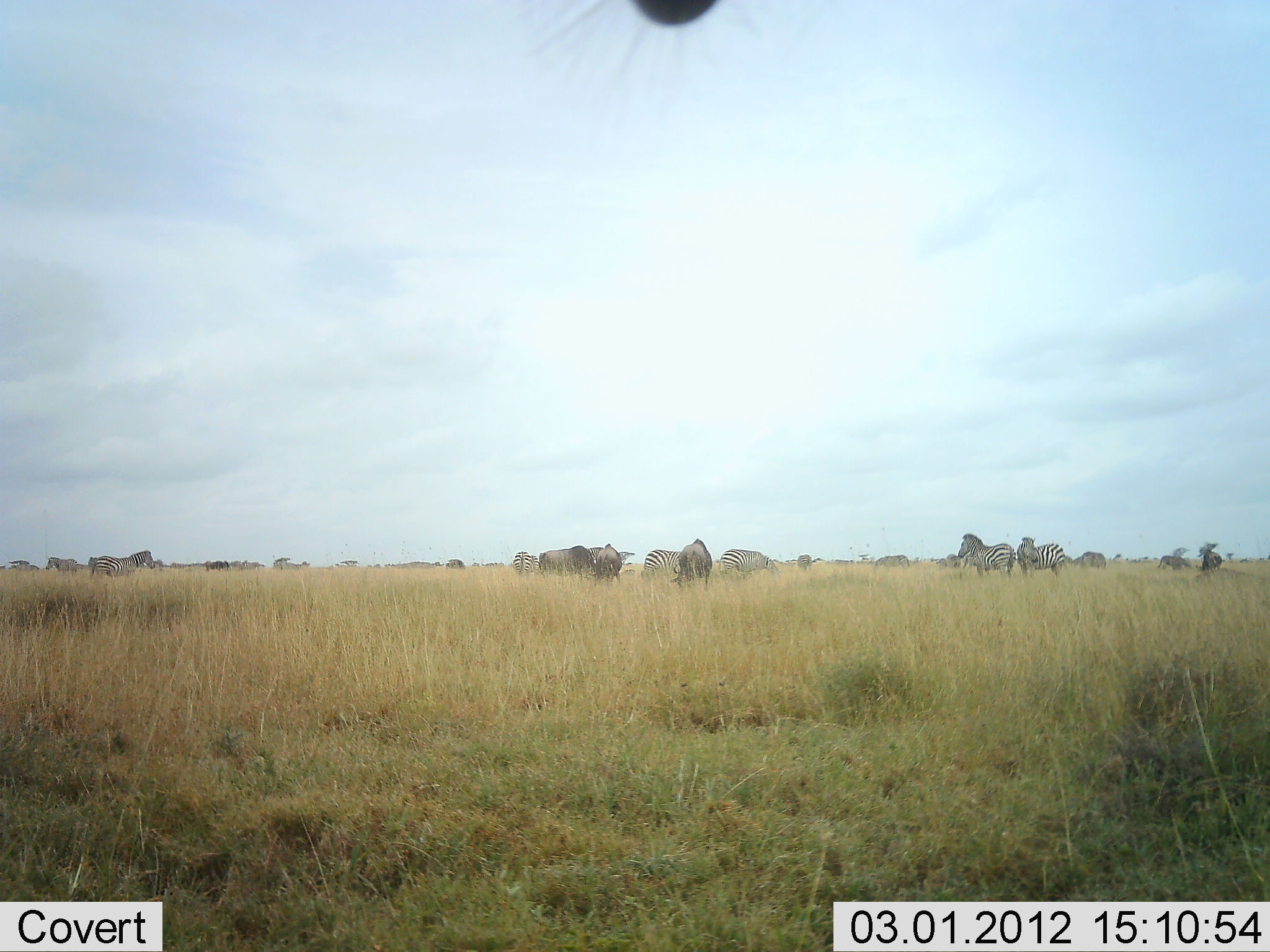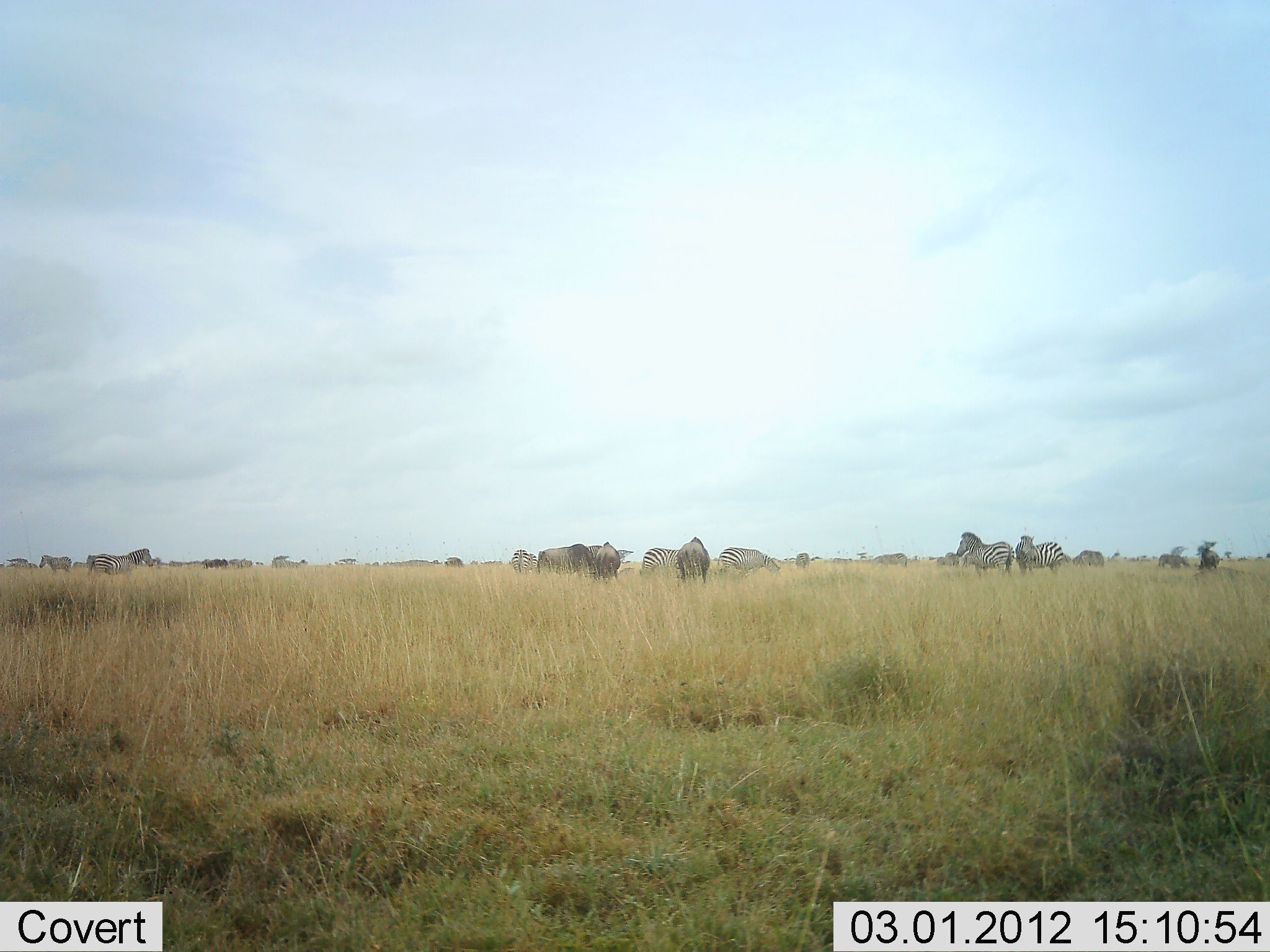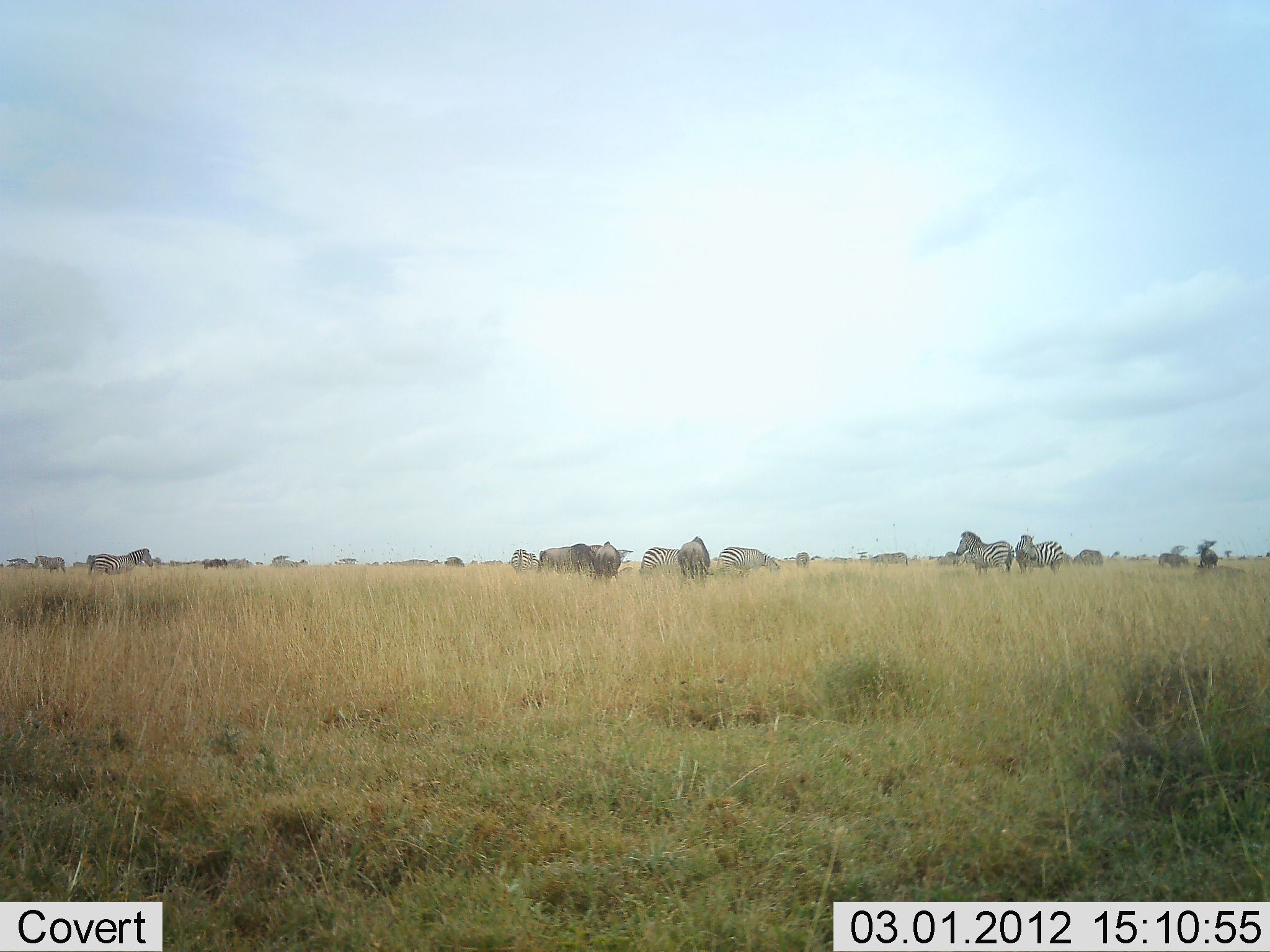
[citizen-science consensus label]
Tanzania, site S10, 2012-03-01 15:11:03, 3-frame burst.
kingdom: Animalia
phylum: Chordata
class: Mammalia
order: Artiodactyla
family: Bovidae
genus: Connochaetes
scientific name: Connochaetes taurinus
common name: blue wildebeest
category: wildebeest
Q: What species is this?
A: Wildebeest (blue wildebeest) (Connochaetes taurinus).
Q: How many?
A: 5.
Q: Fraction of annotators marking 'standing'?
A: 50%.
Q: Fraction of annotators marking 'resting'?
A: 4%.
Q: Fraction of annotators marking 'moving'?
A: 0%.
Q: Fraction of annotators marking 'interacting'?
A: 0%.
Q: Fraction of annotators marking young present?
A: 0%.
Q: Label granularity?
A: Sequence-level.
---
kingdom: Animalia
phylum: Chordata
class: Mammalia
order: Perissodactyla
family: Equidae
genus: Equus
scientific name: Equus quagga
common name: plains zebra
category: zebra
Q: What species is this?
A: Zebra (plains zebra) (Equus quagga).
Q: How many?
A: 11-50.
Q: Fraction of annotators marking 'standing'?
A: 68%.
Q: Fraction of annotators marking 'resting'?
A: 6%.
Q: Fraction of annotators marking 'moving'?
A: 9%.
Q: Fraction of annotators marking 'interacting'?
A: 0%.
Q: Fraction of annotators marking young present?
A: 0%.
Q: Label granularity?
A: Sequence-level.